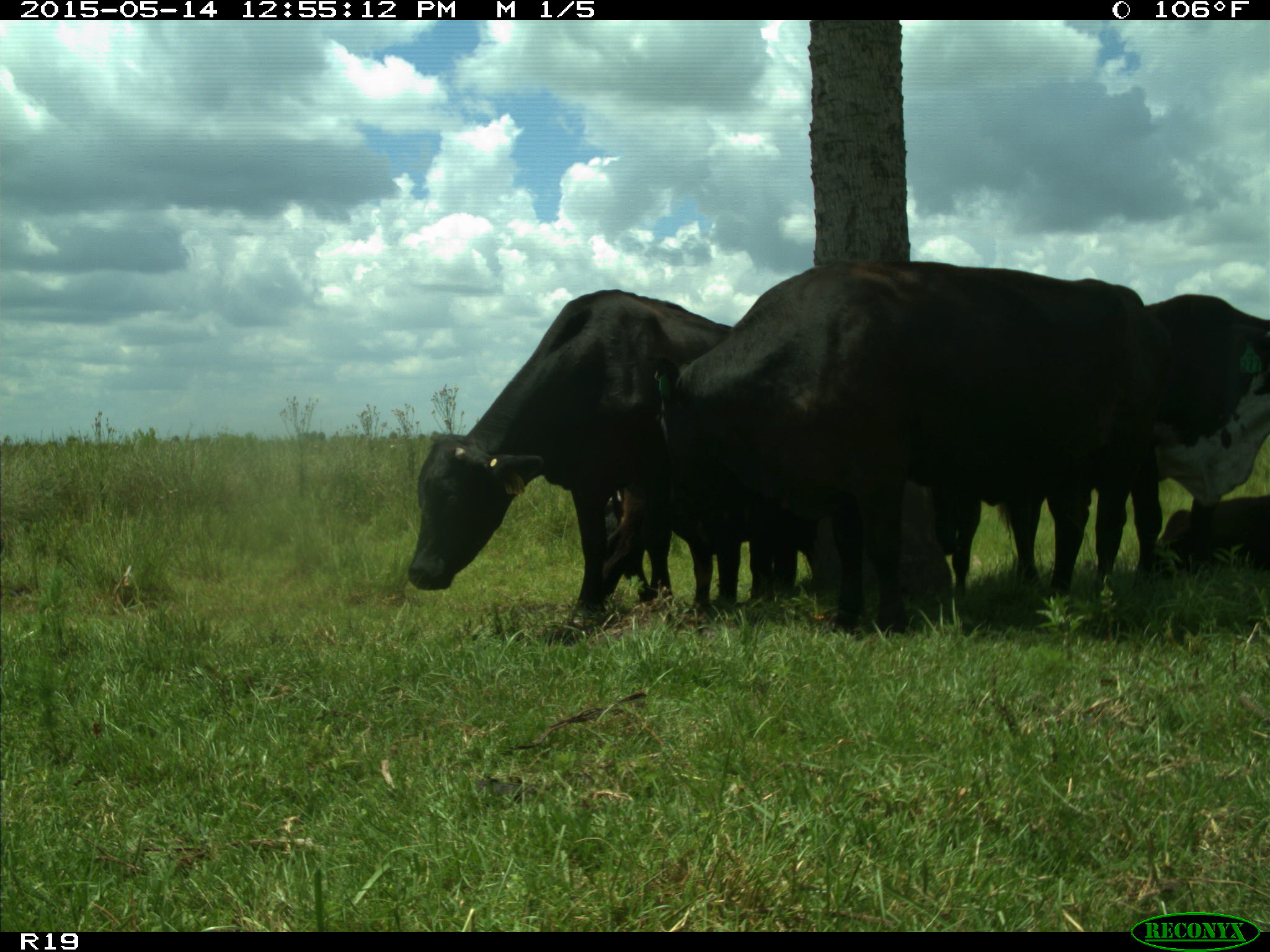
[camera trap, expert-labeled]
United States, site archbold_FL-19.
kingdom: Animalia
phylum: Chordata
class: Mammalia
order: Artiodactyla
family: Bovidae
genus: Bos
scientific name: Bos taurus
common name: domestic cow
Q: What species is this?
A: Bos taurus (domestic cow).